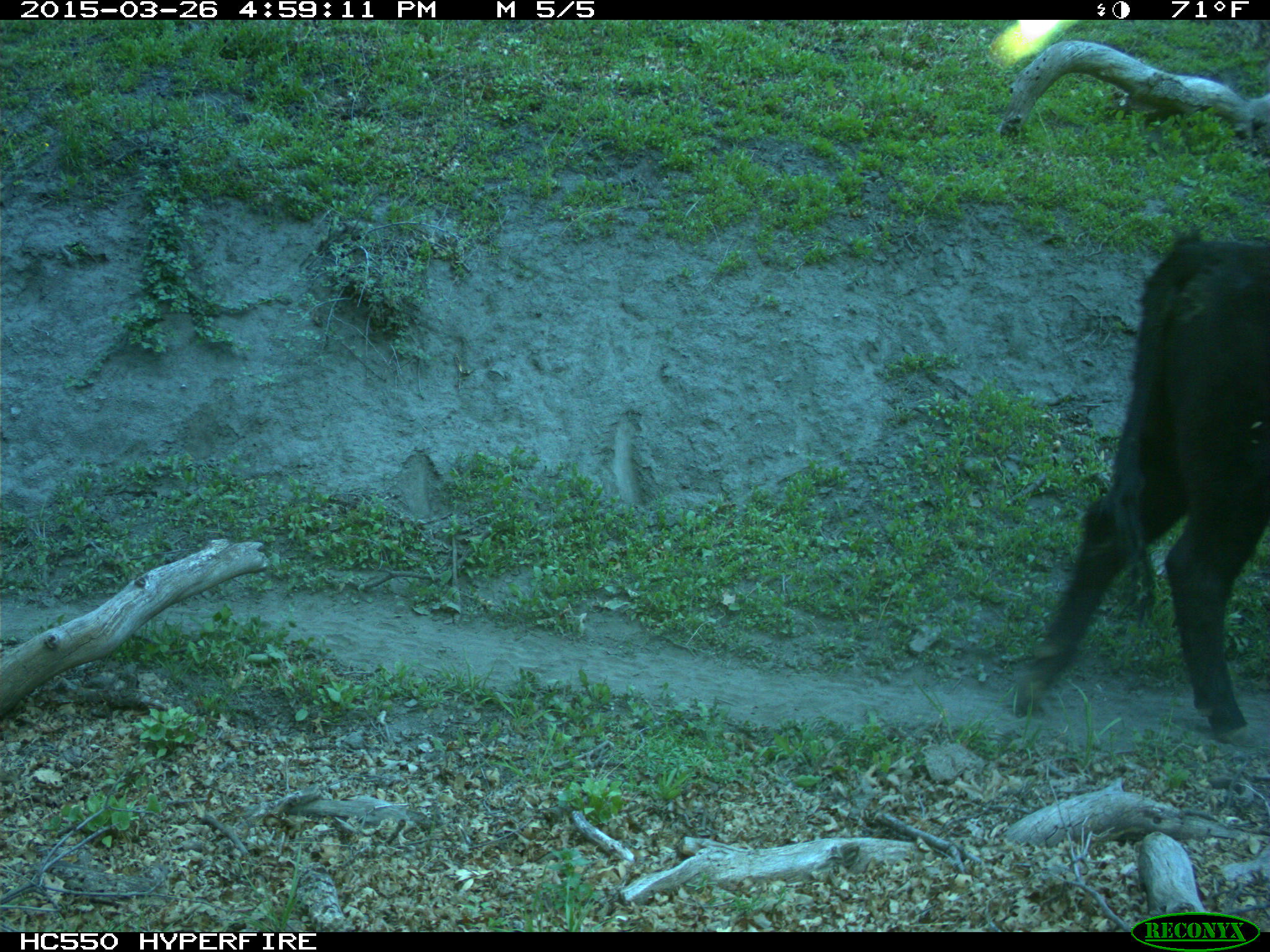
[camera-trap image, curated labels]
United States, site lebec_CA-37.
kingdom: Animalia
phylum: Chordata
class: Mammalia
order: Artiodactyla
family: Bovidae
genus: Bos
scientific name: Bos taurus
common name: domestic cow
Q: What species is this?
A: Bos taurus (domestic cow).